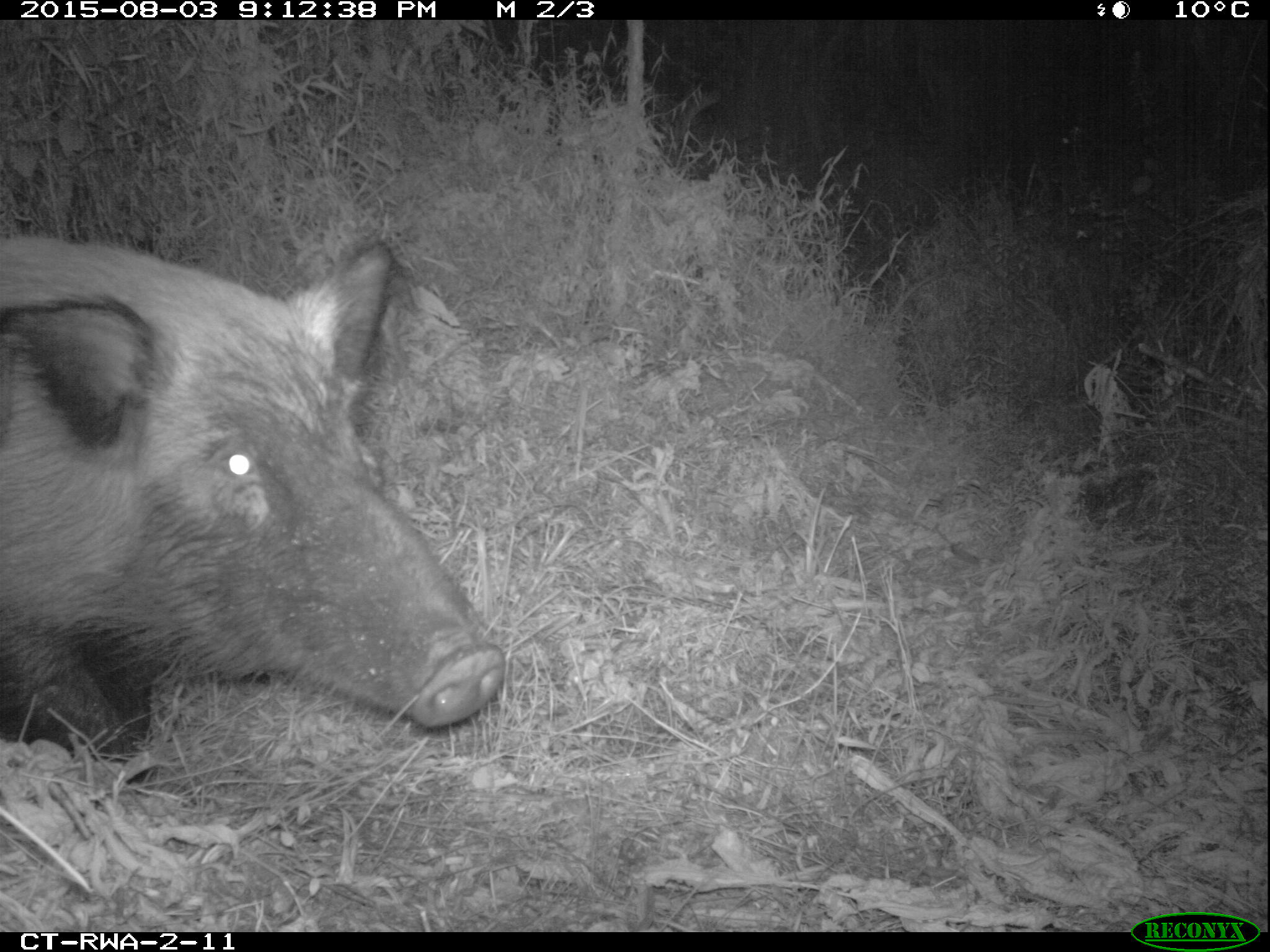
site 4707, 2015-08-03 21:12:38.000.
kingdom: Animalia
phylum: Chordata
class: Mammalia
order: Artiodactyla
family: Suidae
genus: Potamochoerus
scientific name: Potamochoerus larvatus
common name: bushpig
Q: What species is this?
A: Potamochoerus larvatus (bushpig).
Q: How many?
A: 1.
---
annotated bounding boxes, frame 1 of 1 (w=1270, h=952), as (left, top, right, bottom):
potamochoerus larvatus: (0, 229, 504, 779)